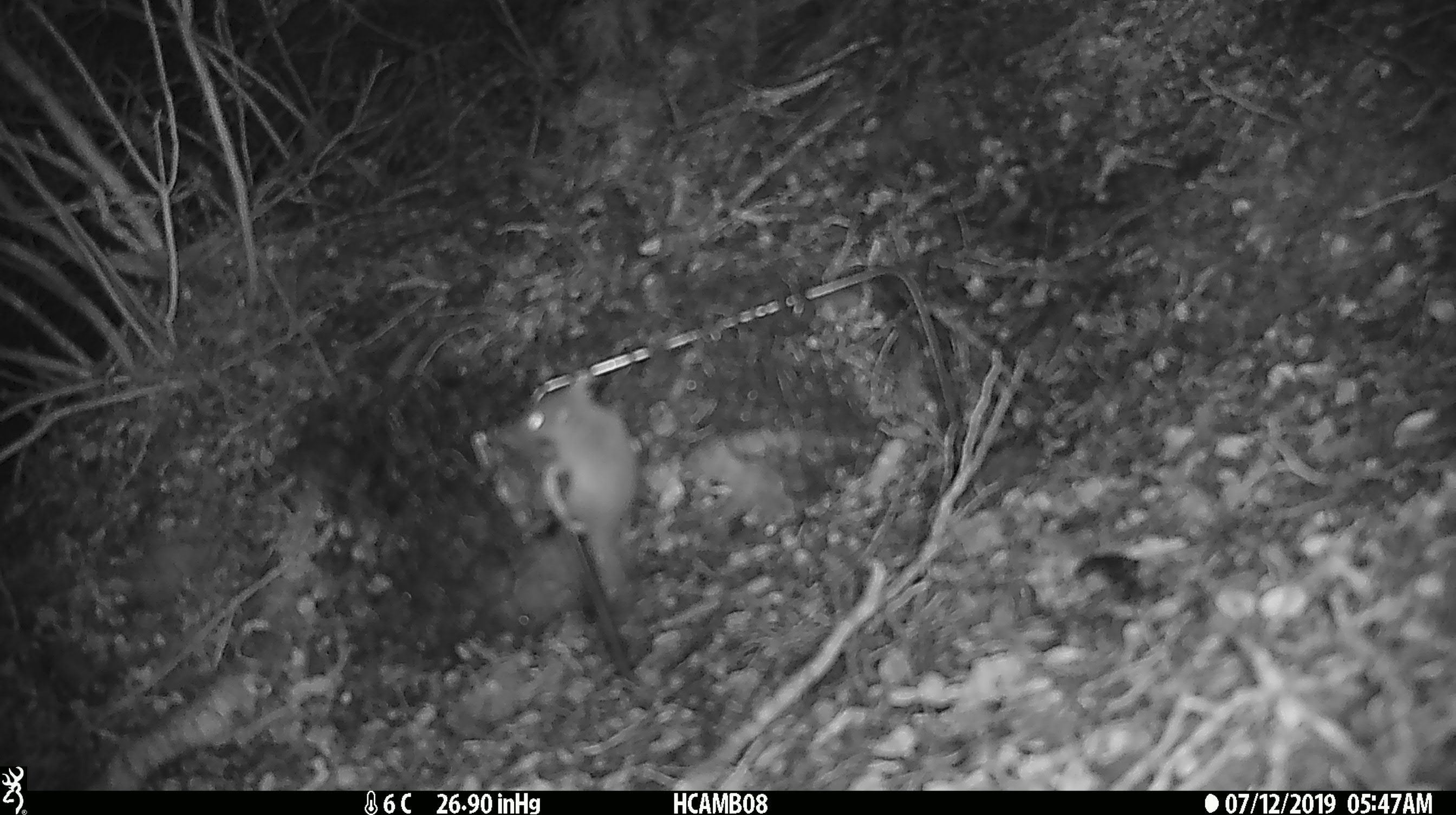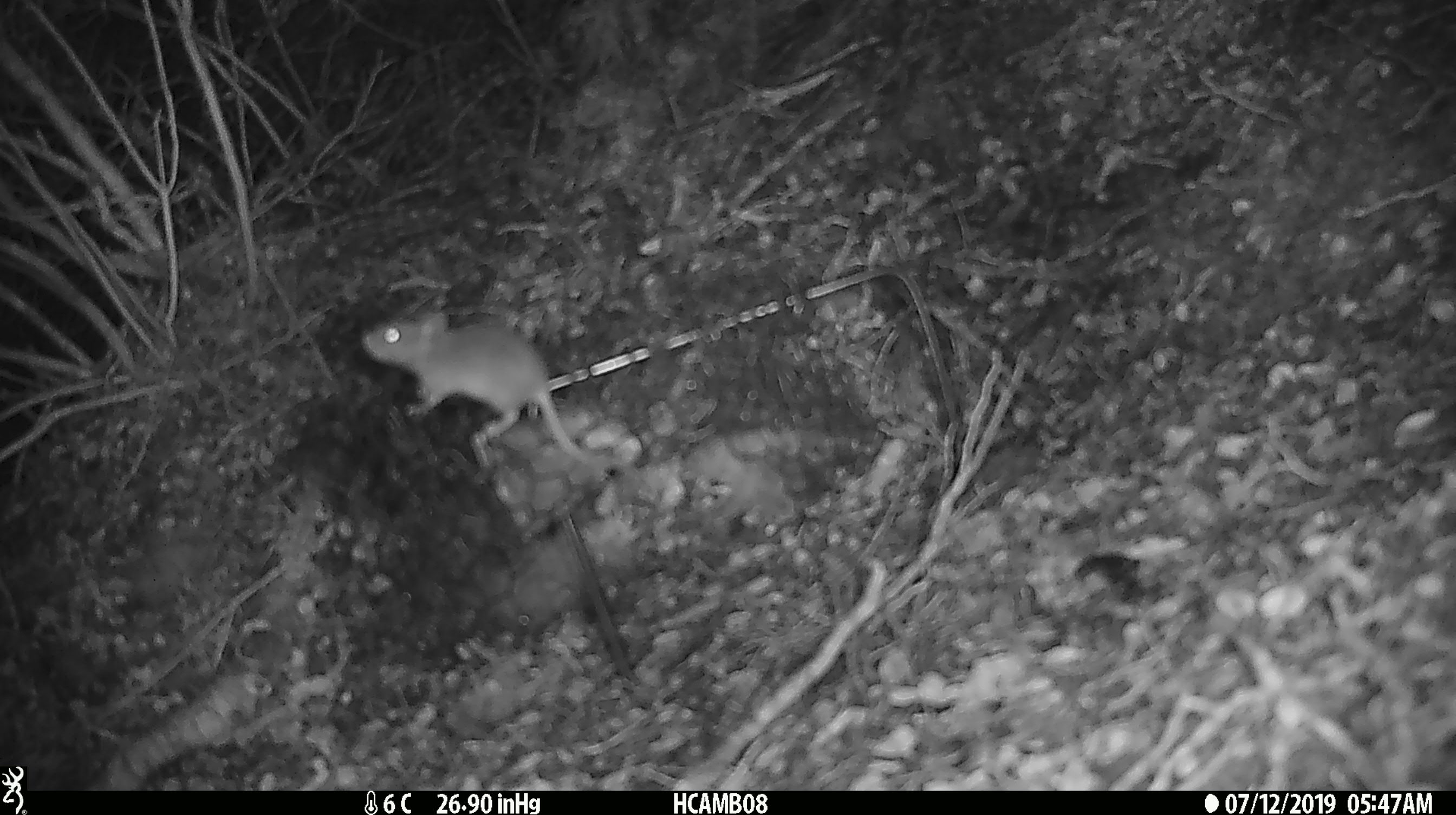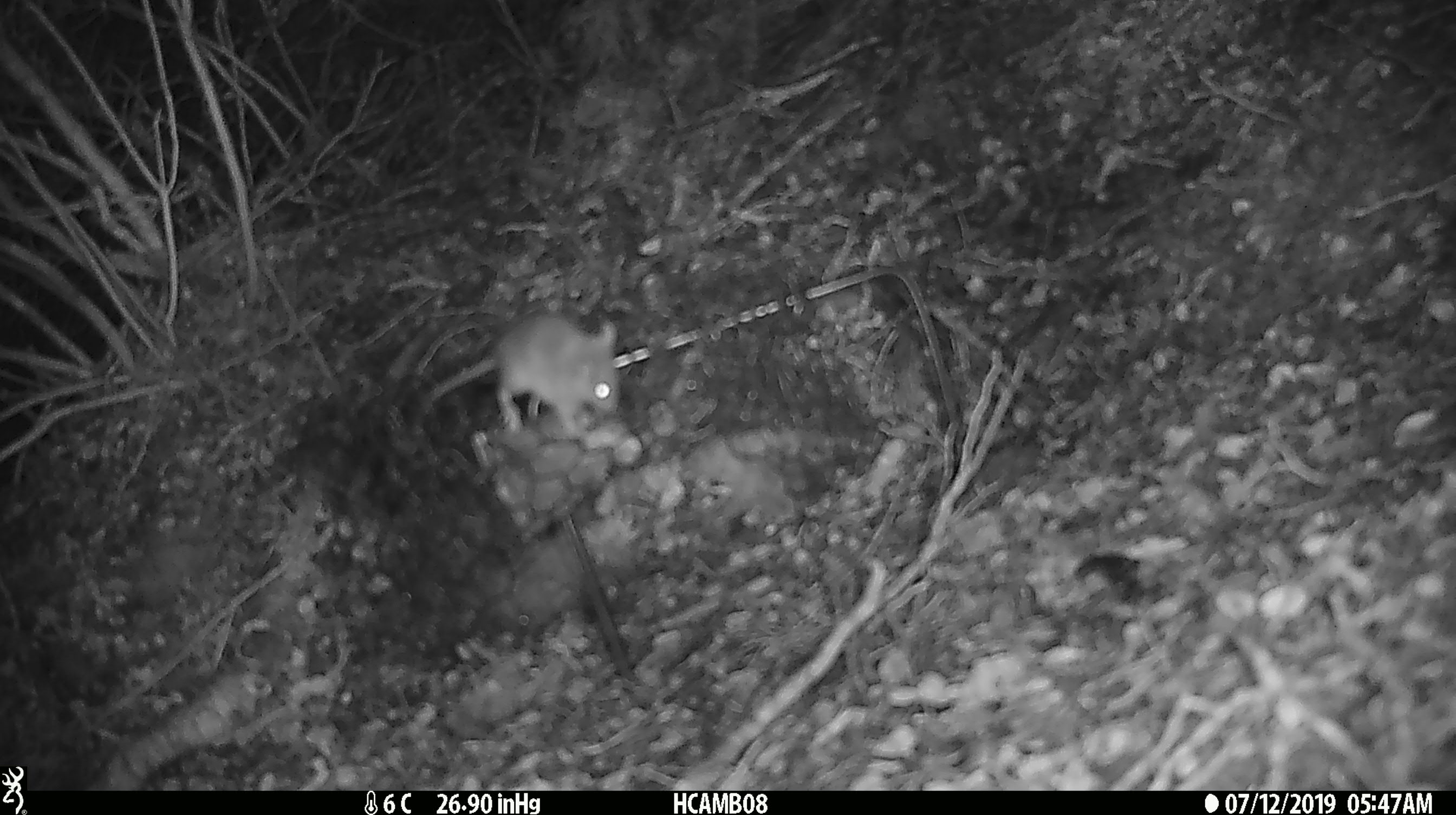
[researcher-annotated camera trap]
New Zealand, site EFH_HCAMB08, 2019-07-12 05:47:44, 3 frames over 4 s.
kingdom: Animalia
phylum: Chordata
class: Mammalia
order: Rodentia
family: Muridae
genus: Mus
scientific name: Mus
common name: mouse